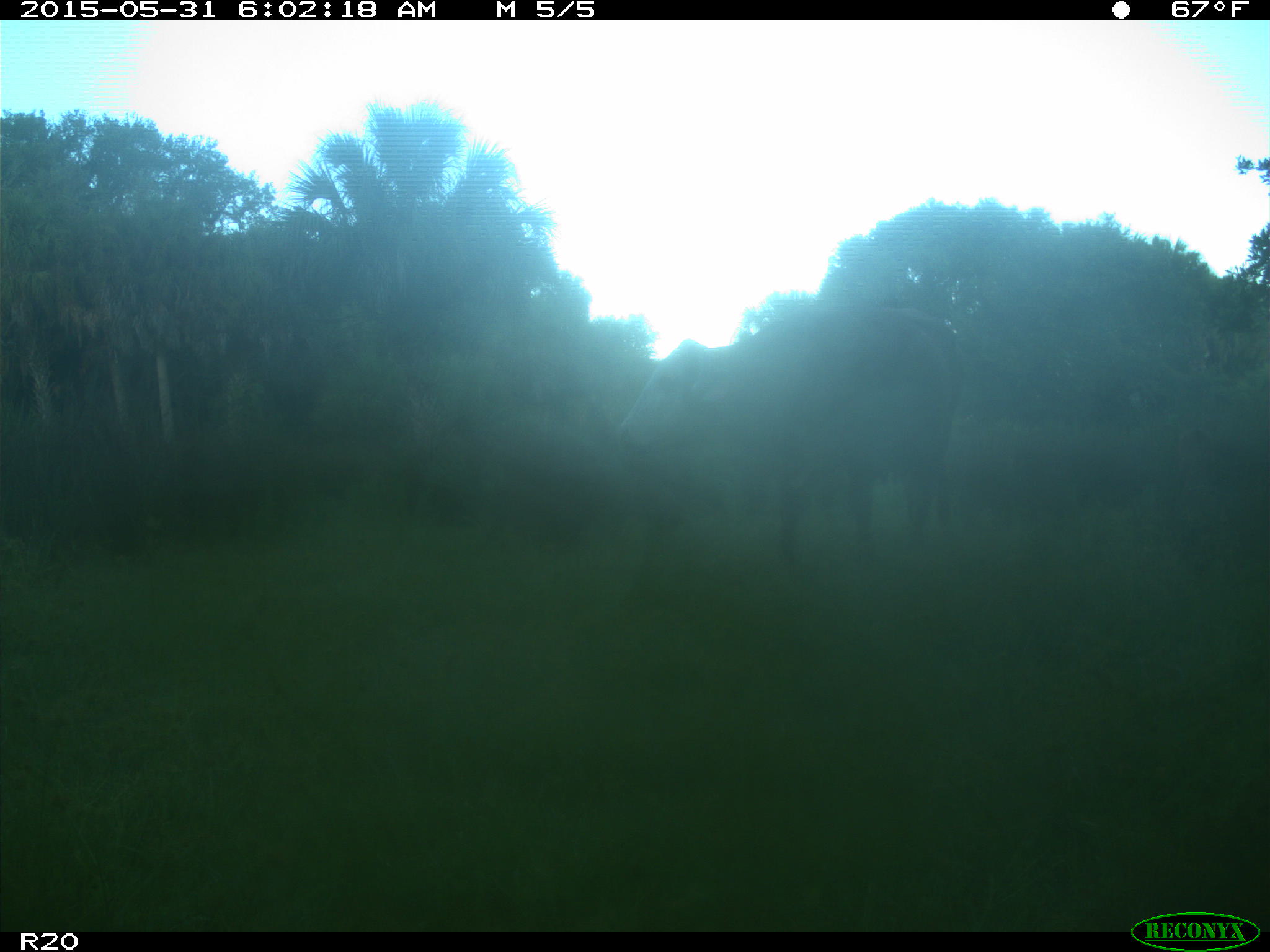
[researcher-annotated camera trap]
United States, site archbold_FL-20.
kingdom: Animalia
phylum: Chordata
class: Mammalia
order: Artiodactyla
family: Bovidae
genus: Bos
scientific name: Bos taurus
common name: domestic cow